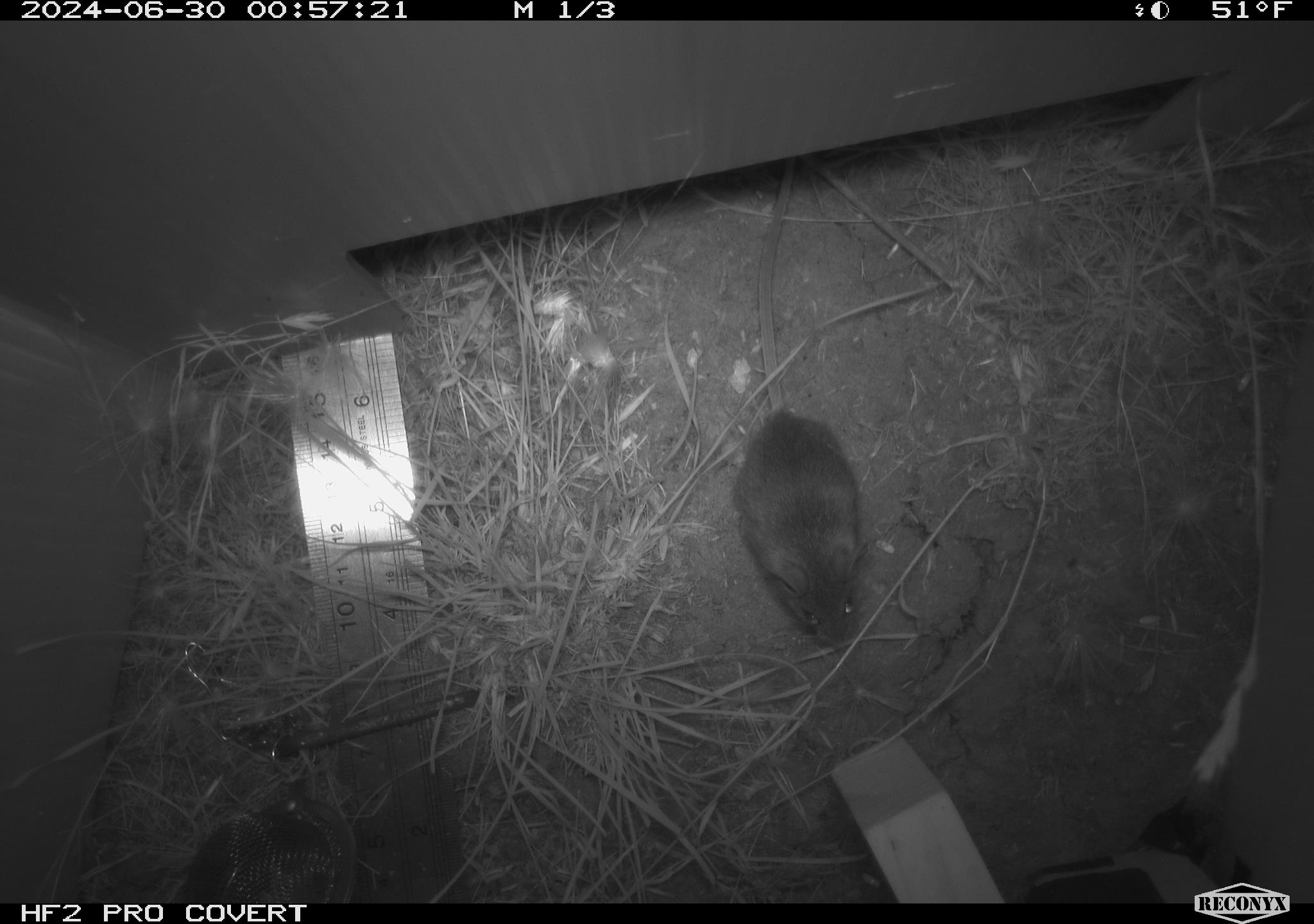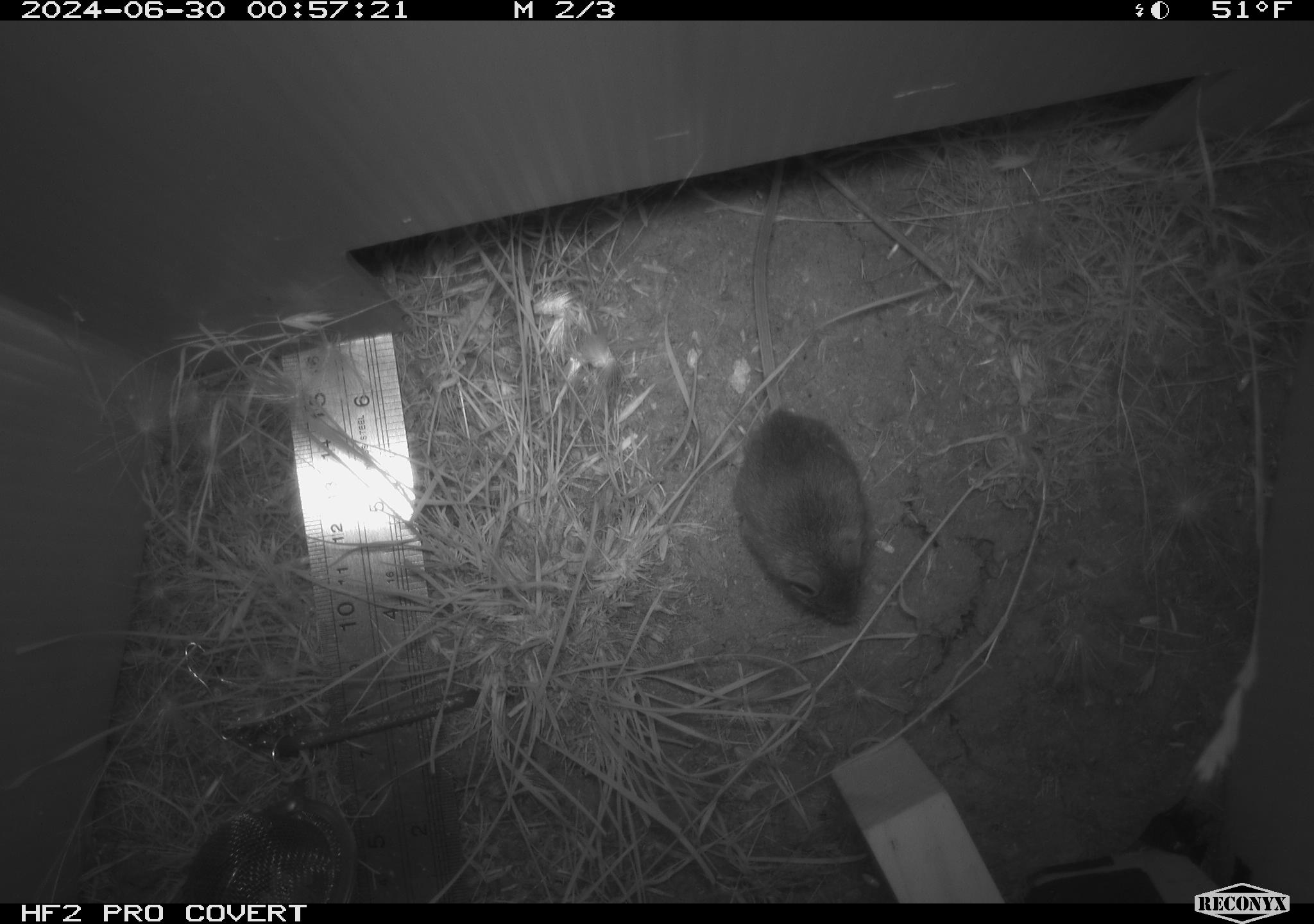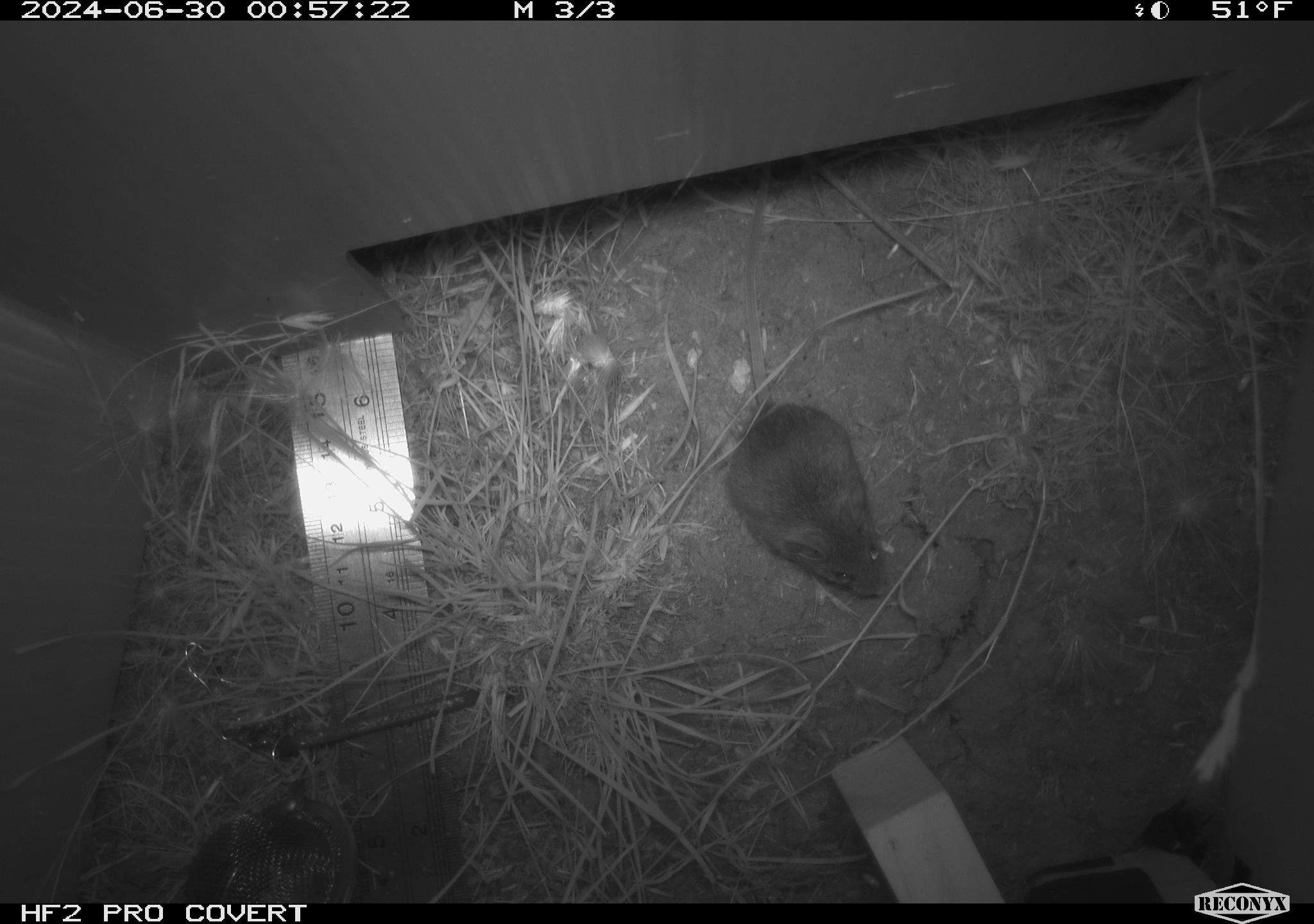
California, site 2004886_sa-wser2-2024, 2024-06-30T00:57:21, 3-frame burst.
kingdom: Animalia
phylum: Chordata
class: Mammalia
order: Rodentia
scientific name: Rodentia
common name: mouse species